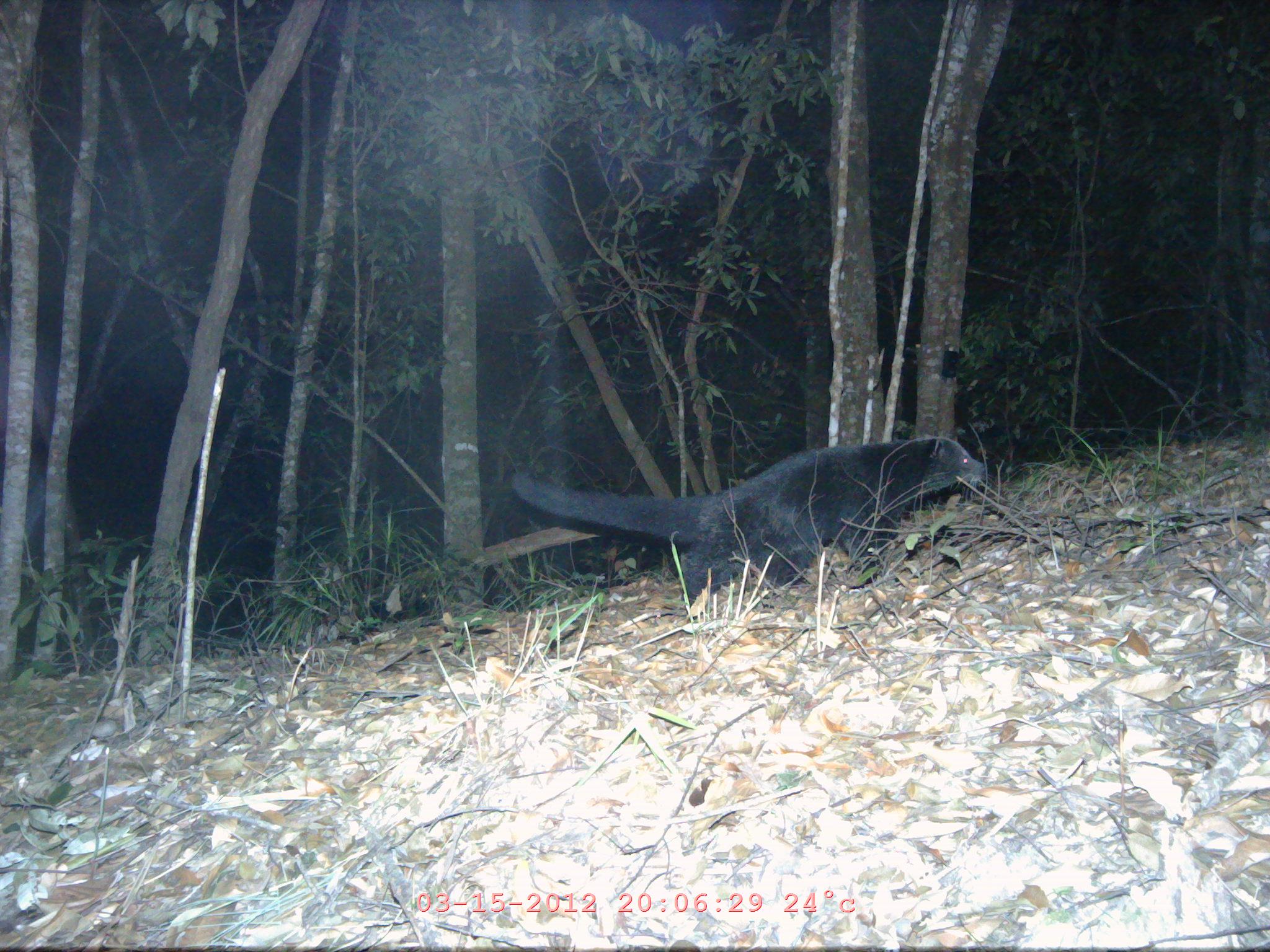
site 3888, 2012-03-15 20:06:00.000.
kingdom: Animalia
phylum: Chordata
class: Mammalia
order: Carnivora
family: Viverridae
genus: Arctictis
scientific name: Arctictis binturong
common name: binturong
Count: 1.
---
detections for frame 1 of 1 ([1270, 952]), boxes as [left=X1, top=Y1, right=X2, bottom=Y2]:
arctictis binturong: [left=510, top=435, right=987, bottom=619]